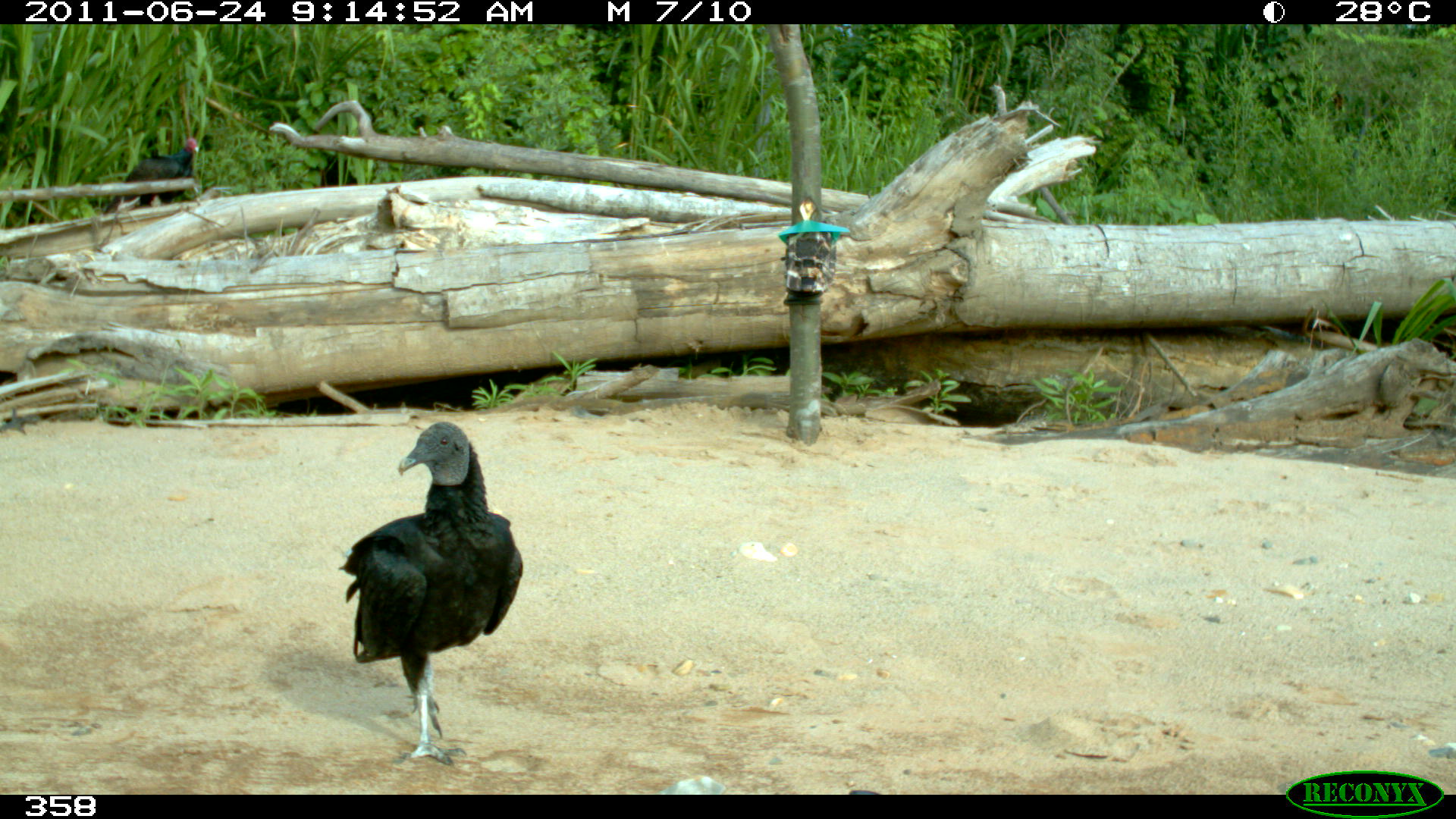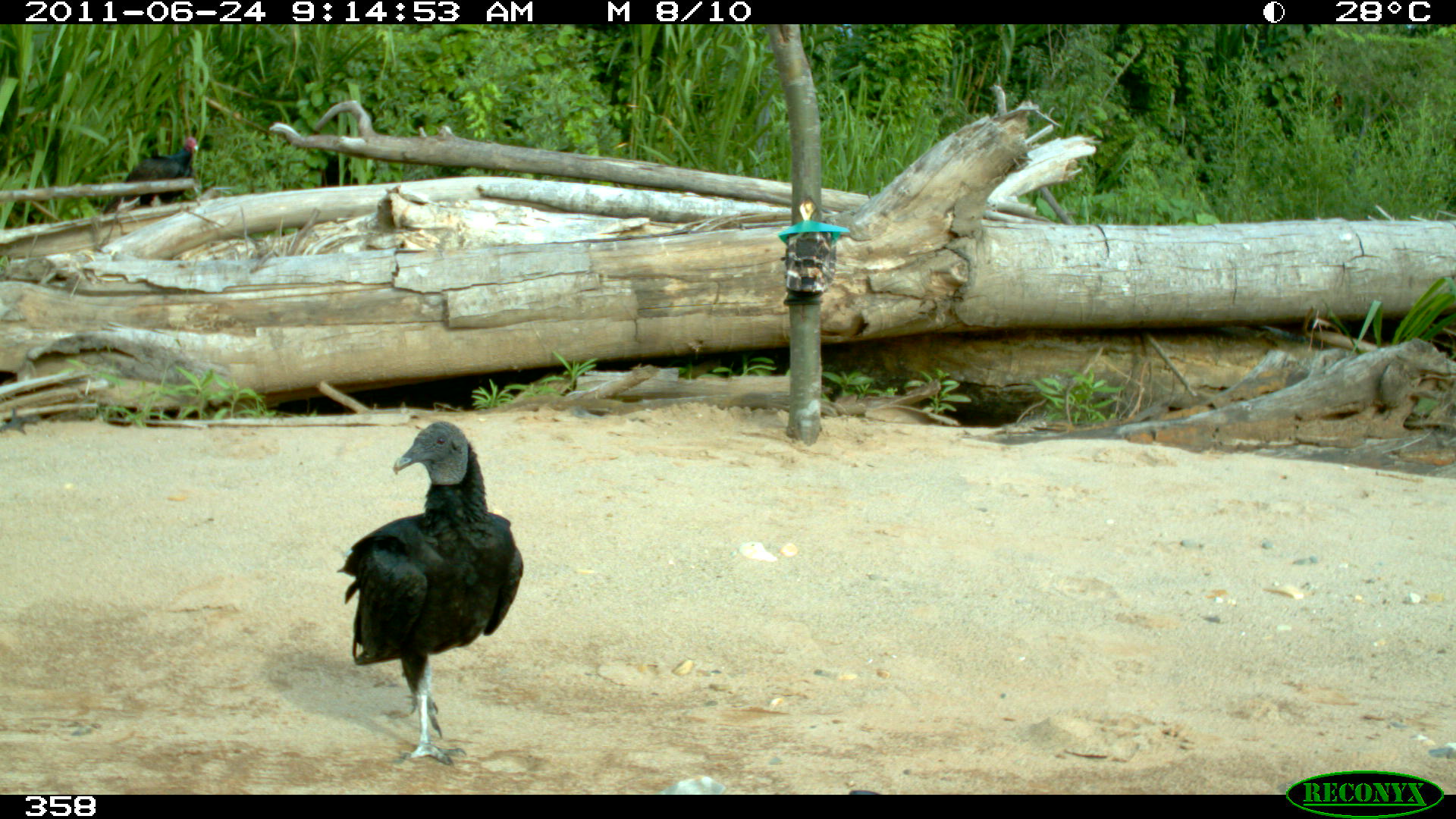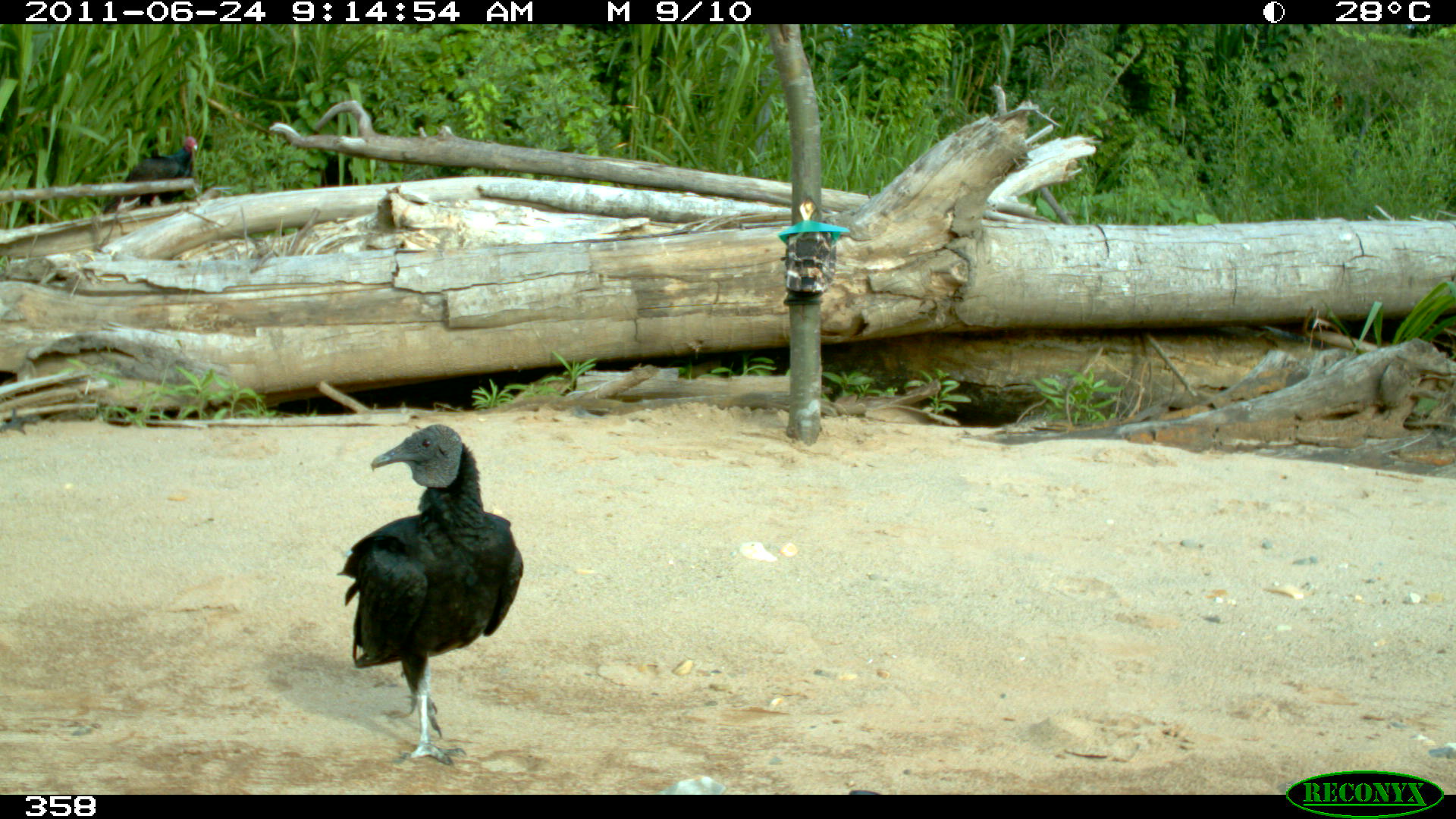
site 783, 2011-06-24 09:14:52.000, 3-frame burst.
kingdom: Animalia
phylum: Chordata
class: Aves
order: Cathartiformes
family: Cathartidae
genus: Coragyps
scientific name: Coragyps atratus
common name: black vulture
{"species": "Coragyps atratus (black vulture)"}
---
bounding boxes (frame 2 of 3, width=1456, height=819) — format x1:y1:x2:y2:
coragyps atratus: 334:419:523:767; 101:134:200:216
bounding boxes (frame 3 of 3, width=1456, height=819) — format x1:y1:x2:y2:
coragyps atratus: 335:422:524:769; 100:133:198:214